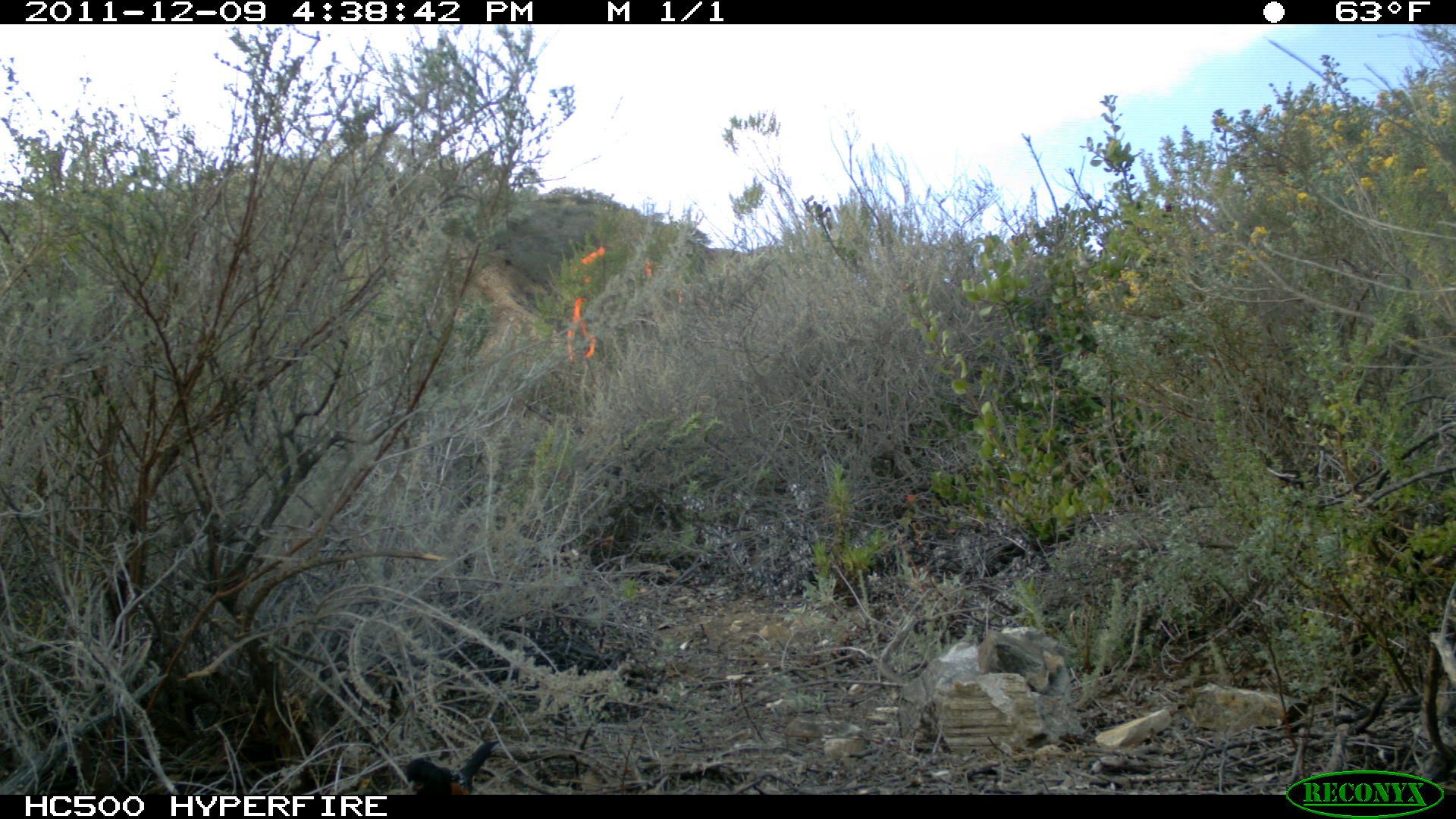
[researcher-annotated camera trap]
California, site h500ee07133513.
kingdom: Animalia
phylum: Chordata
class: Aves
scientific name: Aves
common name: bird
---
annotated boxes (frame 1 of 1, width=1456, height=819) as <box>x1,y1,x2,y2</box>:
bird: <box>405,739,500,795</box>